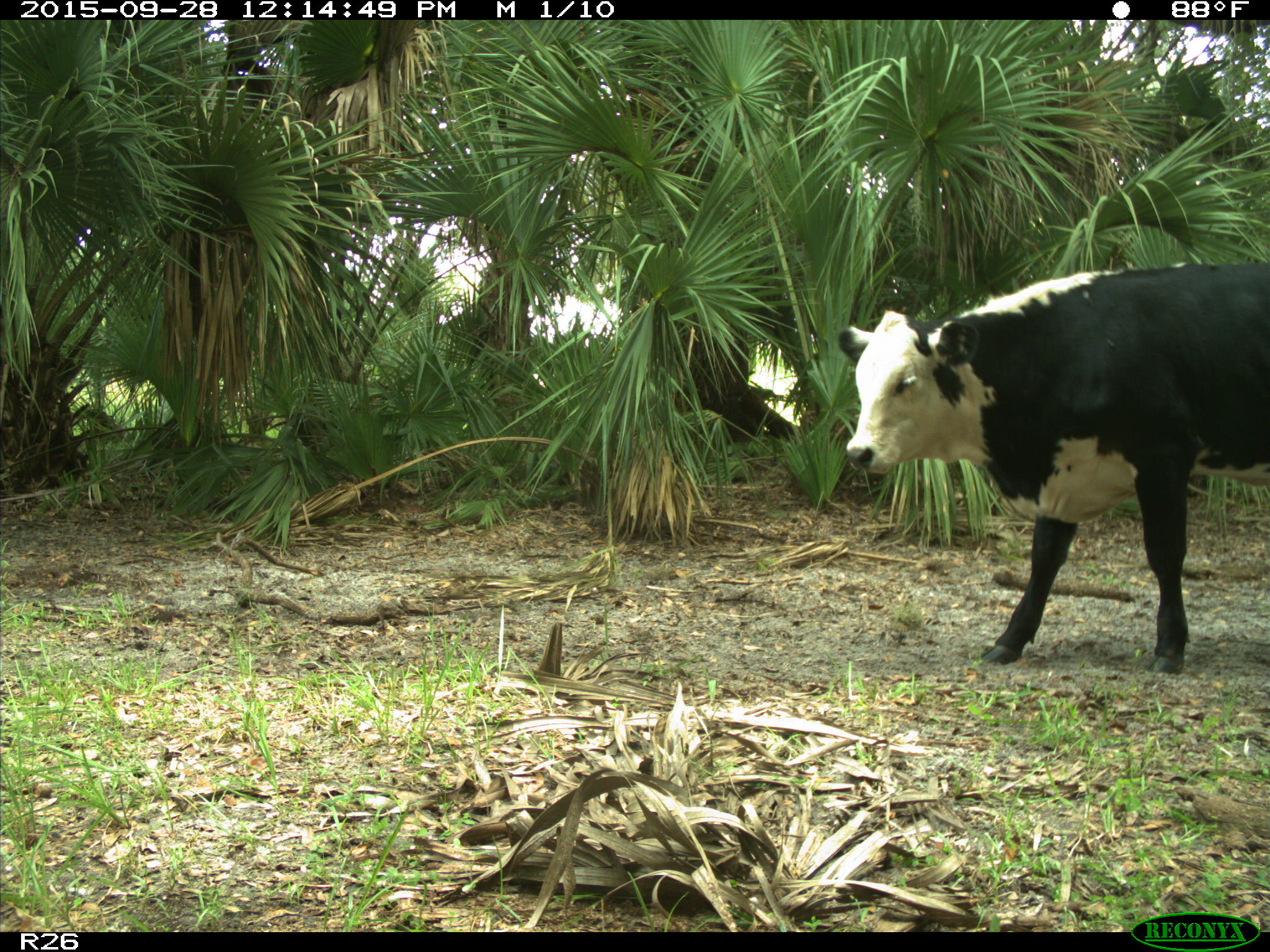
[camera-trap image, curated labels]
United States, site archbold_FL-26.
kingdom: Animalia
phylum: Chordata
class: Mammalia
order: Artiodactyla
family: Bovidae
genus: Bos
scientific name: Bos taurus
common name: domestic cow